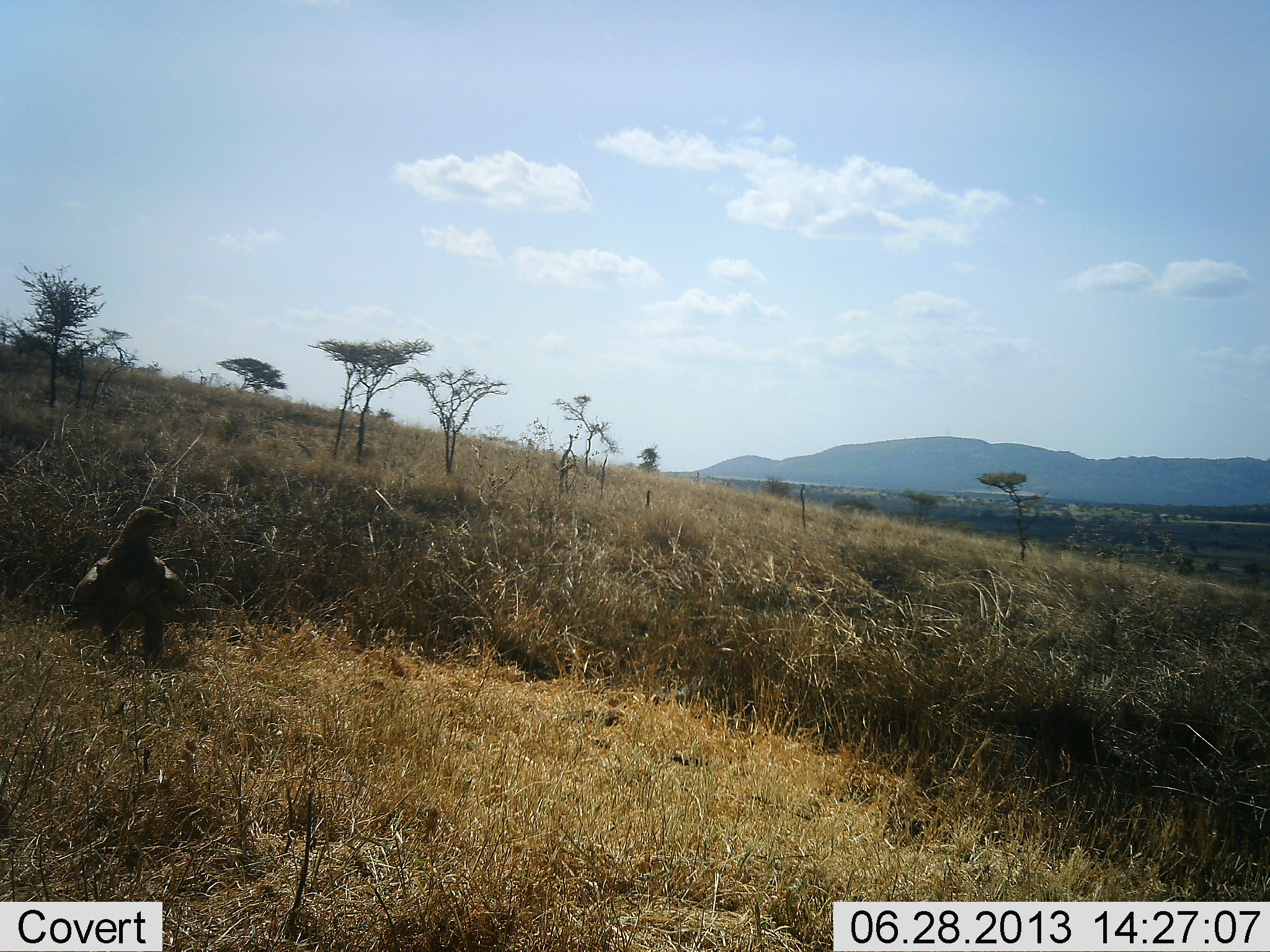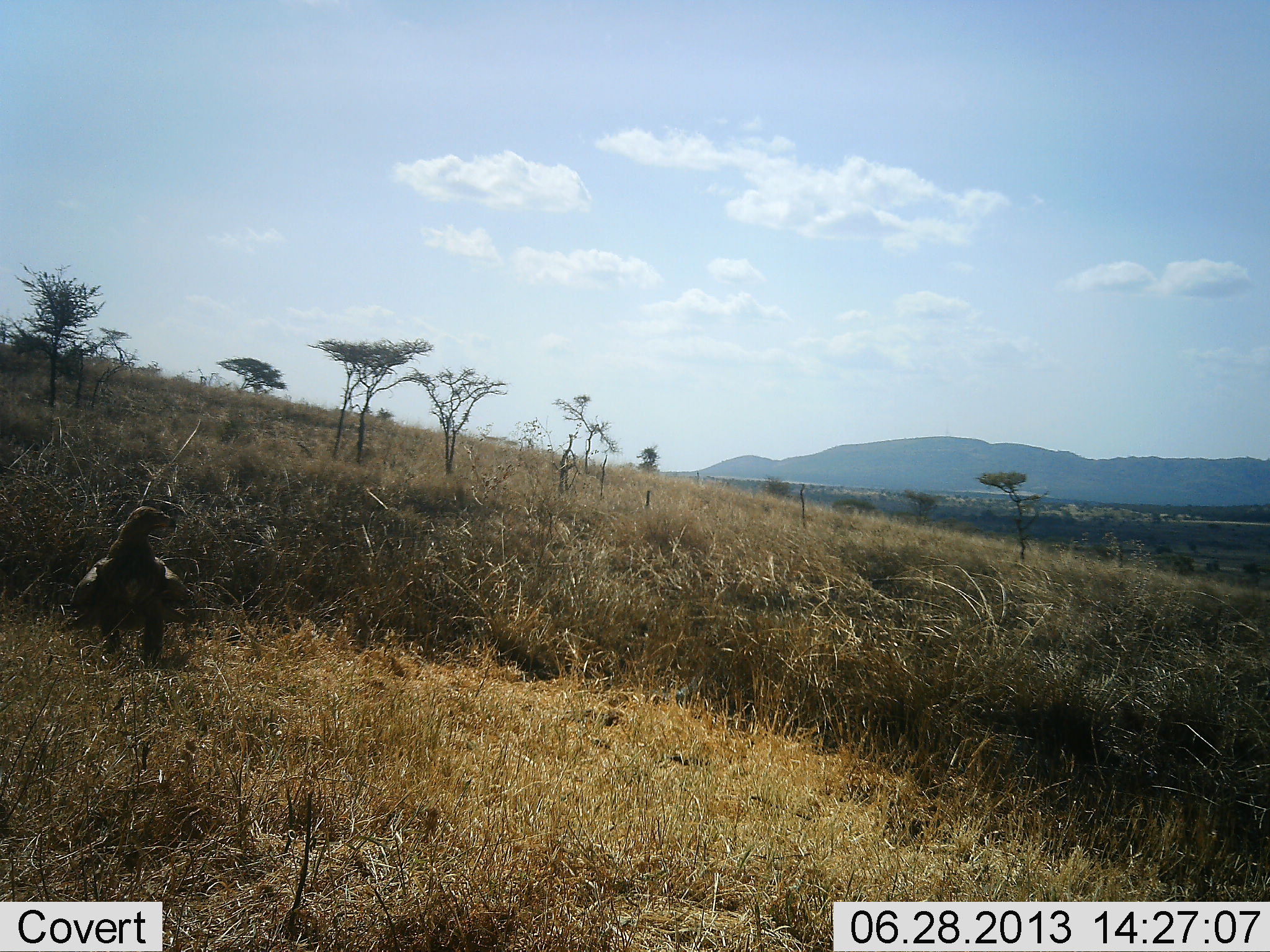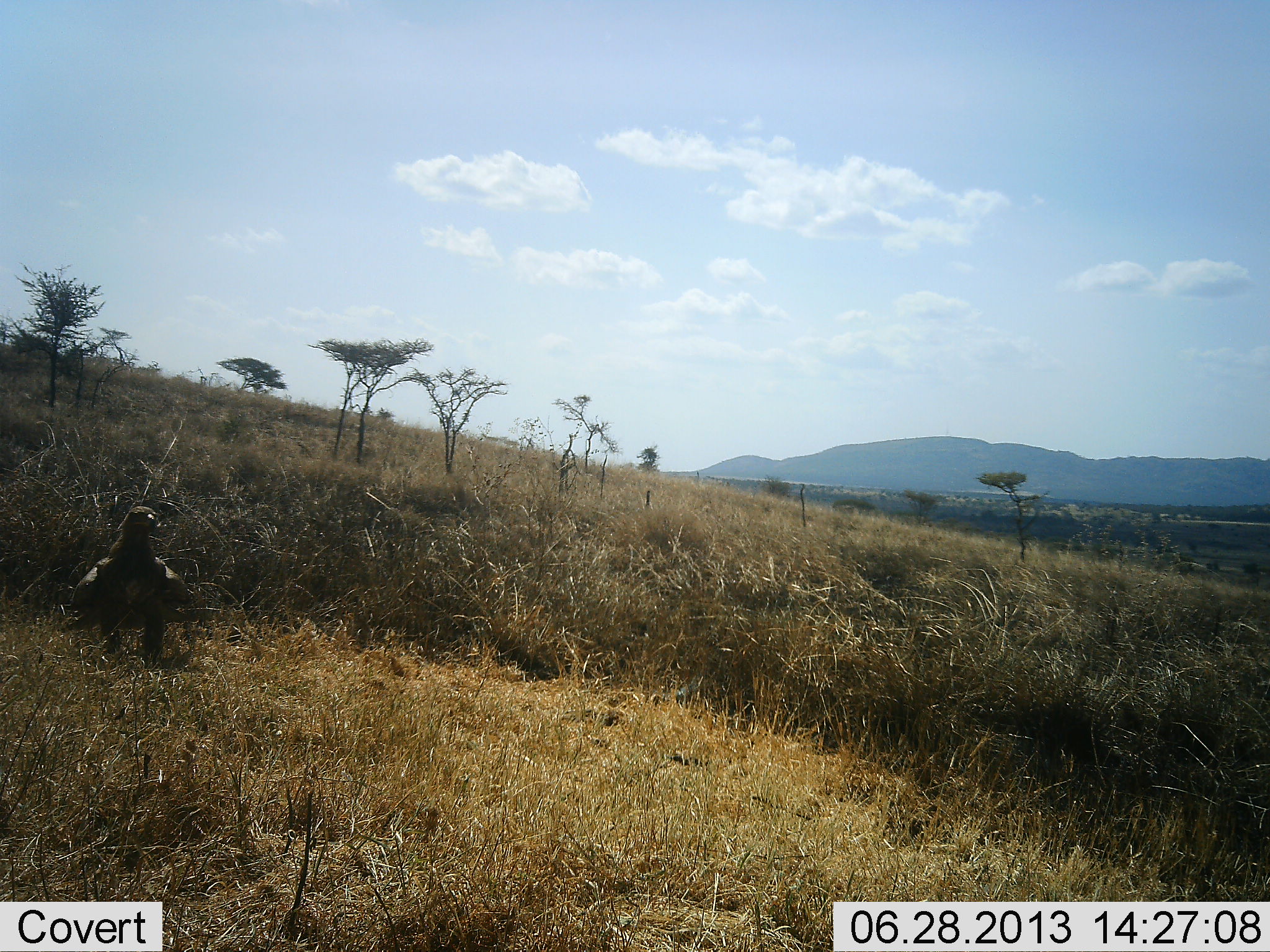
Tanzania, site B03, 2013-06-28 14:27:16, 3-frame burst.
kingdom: Animalia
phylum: Chordata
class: Aves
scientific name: Aves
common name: bird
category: otherbird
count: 1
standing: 96%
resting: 4%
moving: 0%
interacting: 0%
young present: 0%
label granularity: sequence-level